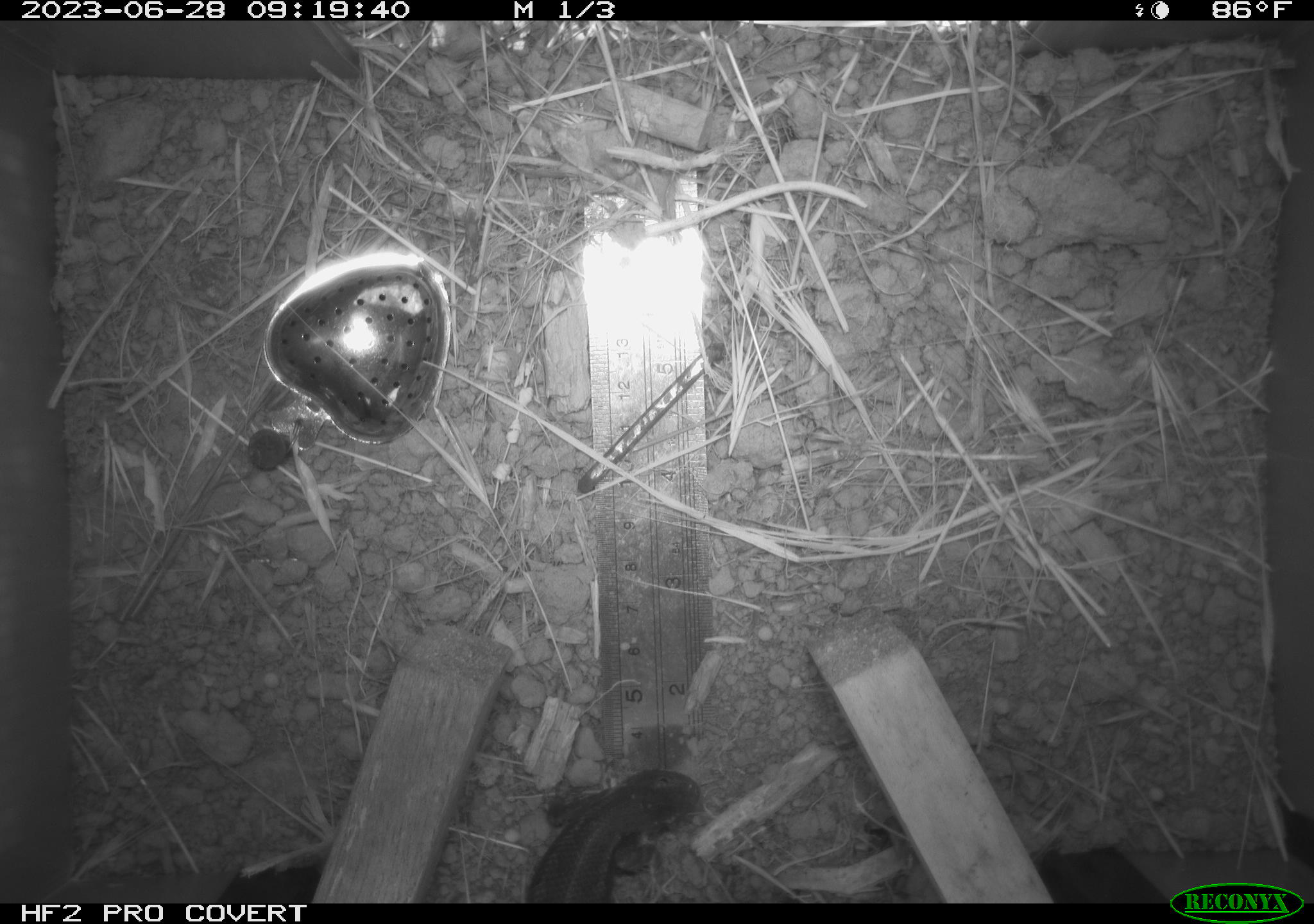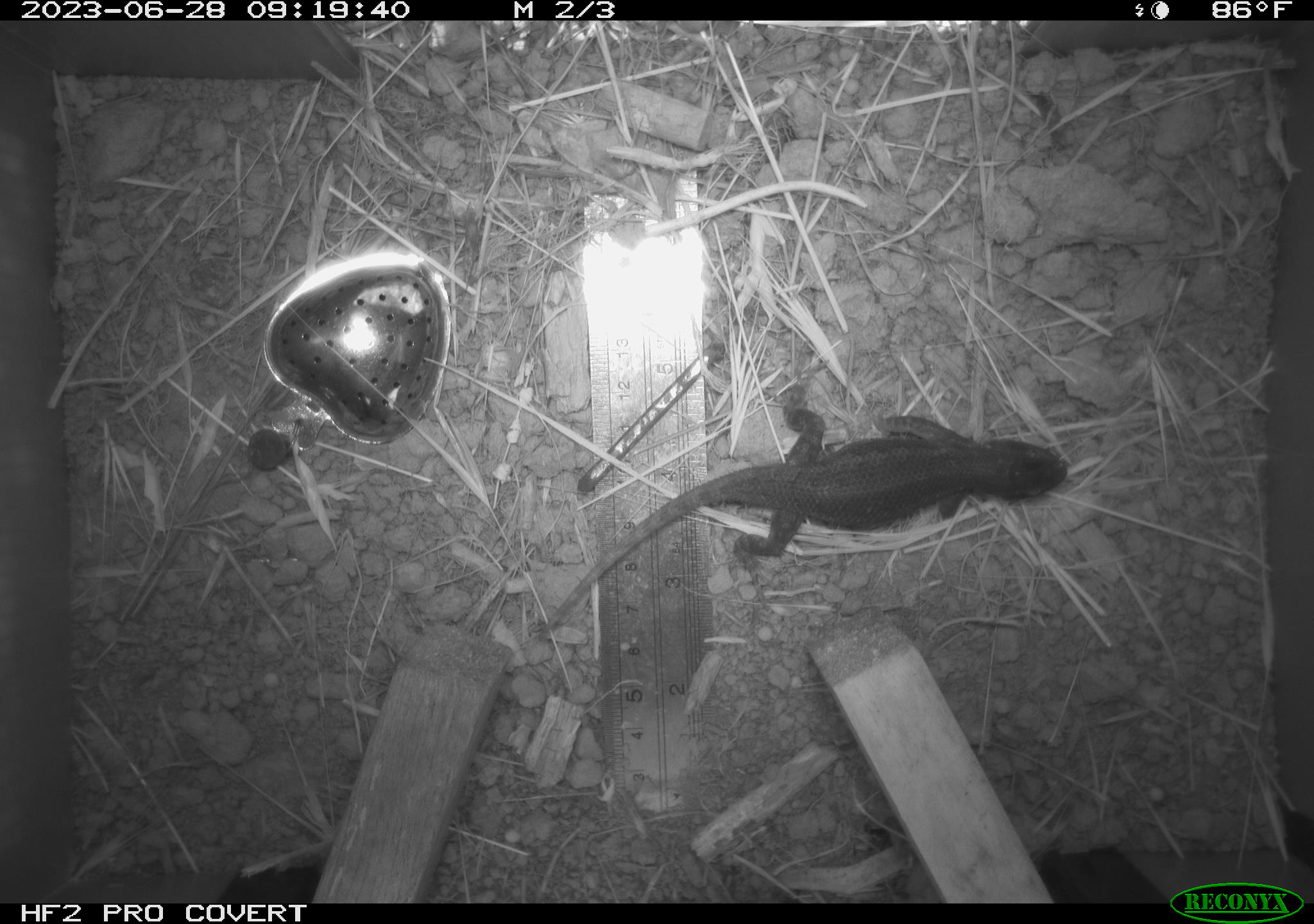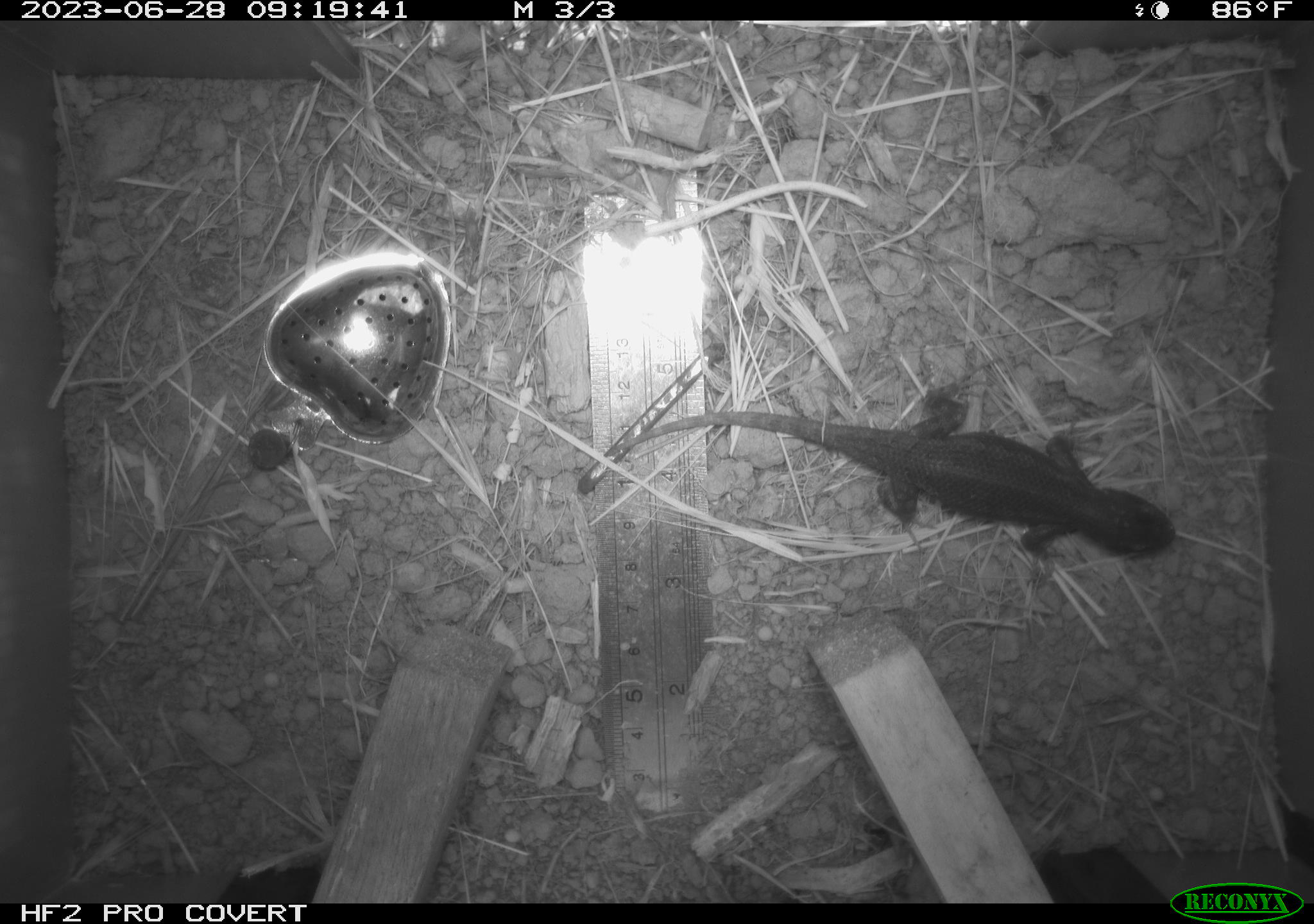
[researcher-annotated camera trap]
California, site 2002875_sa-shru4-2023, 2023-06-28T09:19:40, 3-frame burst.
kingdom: Animalia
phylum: Chordata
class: Reptilia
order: Squamata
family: Phrynosomatidae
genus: Sceloporus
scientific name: Sceloporus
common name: spiny lizards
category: sceloporus species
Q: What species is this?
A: Sceloporus species (spiny lizards) (Sceloporus).